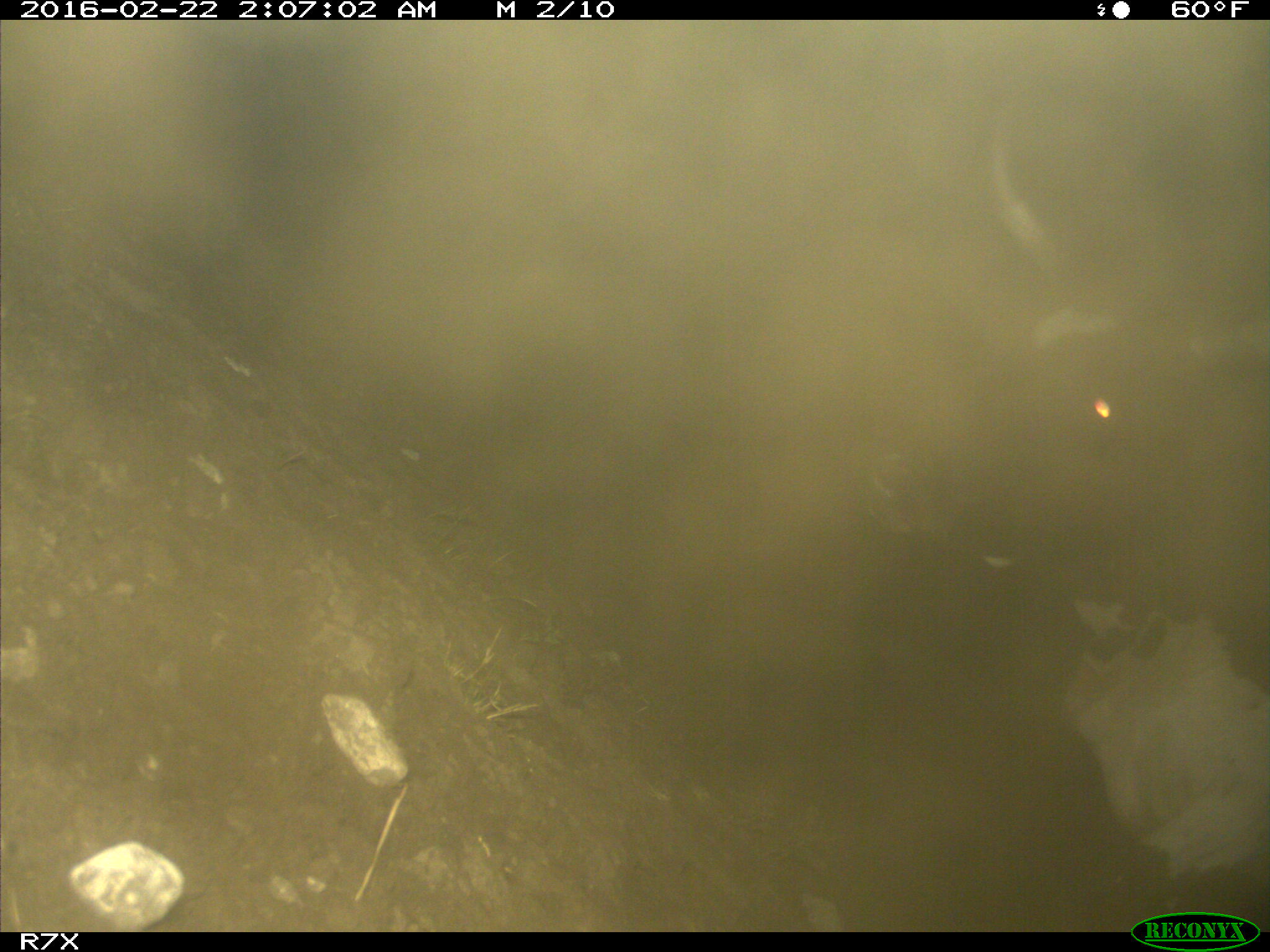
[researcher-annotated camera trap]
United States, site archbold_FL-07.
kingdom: Animalia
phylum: Chordata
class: Mammalia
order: Artiodactyla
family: Bovidae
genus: Bos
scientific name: Bos taurus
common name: domestic cow